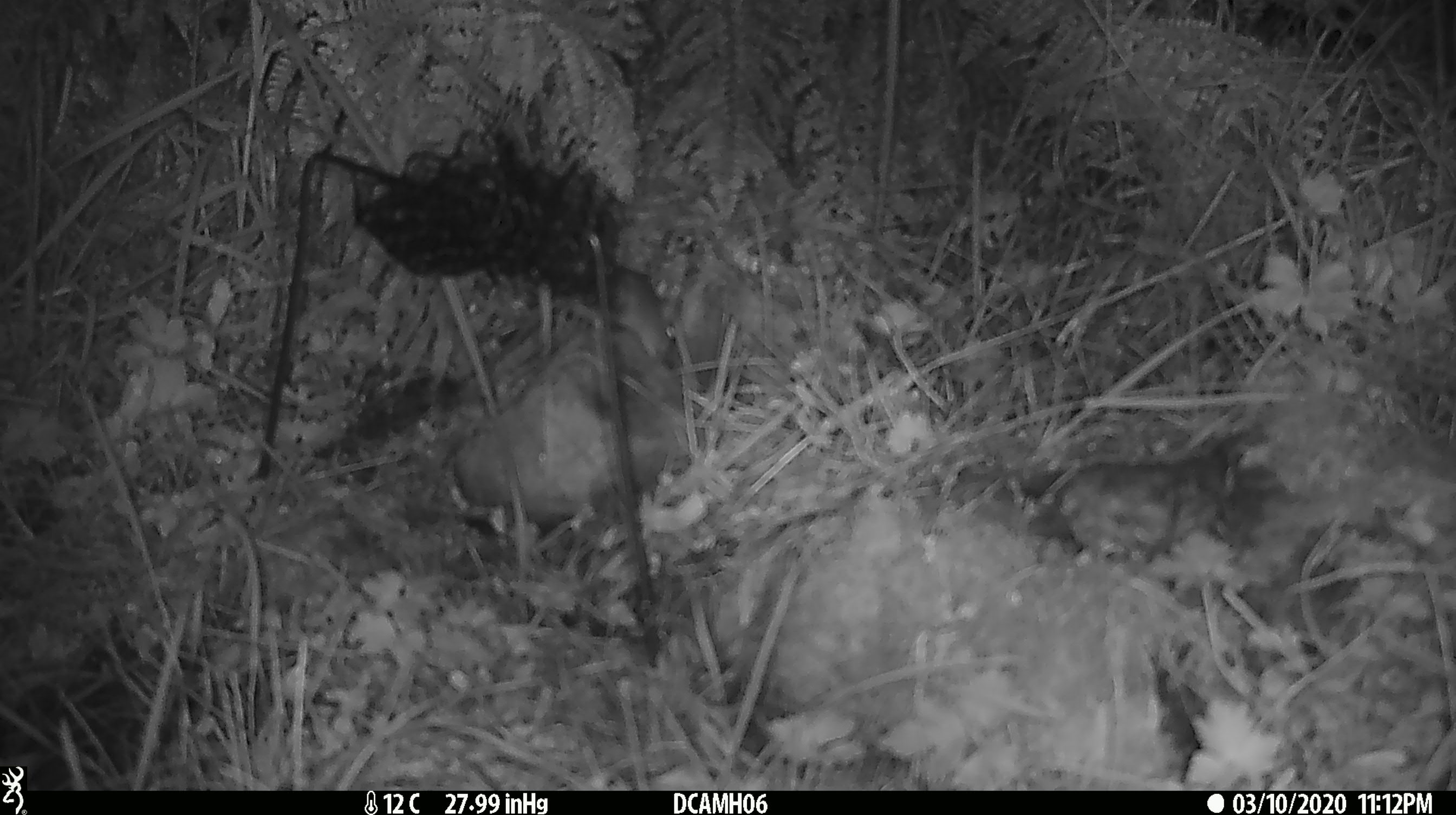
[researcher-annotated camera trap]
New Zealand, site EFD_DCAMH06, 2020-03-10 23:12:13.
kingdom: Animalia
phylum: Chordata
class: Mammalia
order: Rodentia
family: Muridae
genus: Mus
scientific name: Mus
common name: mouse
Mouse (Mus).